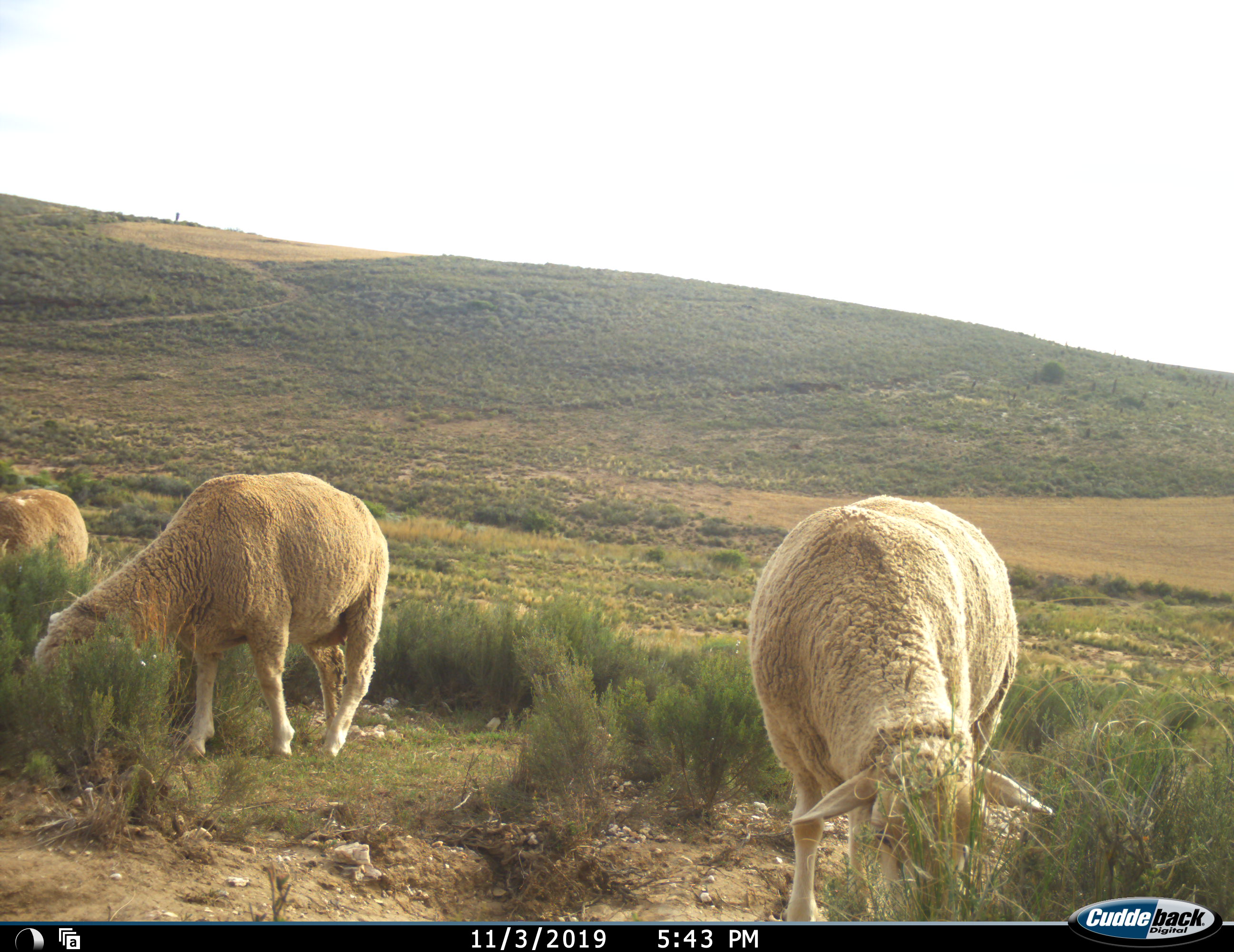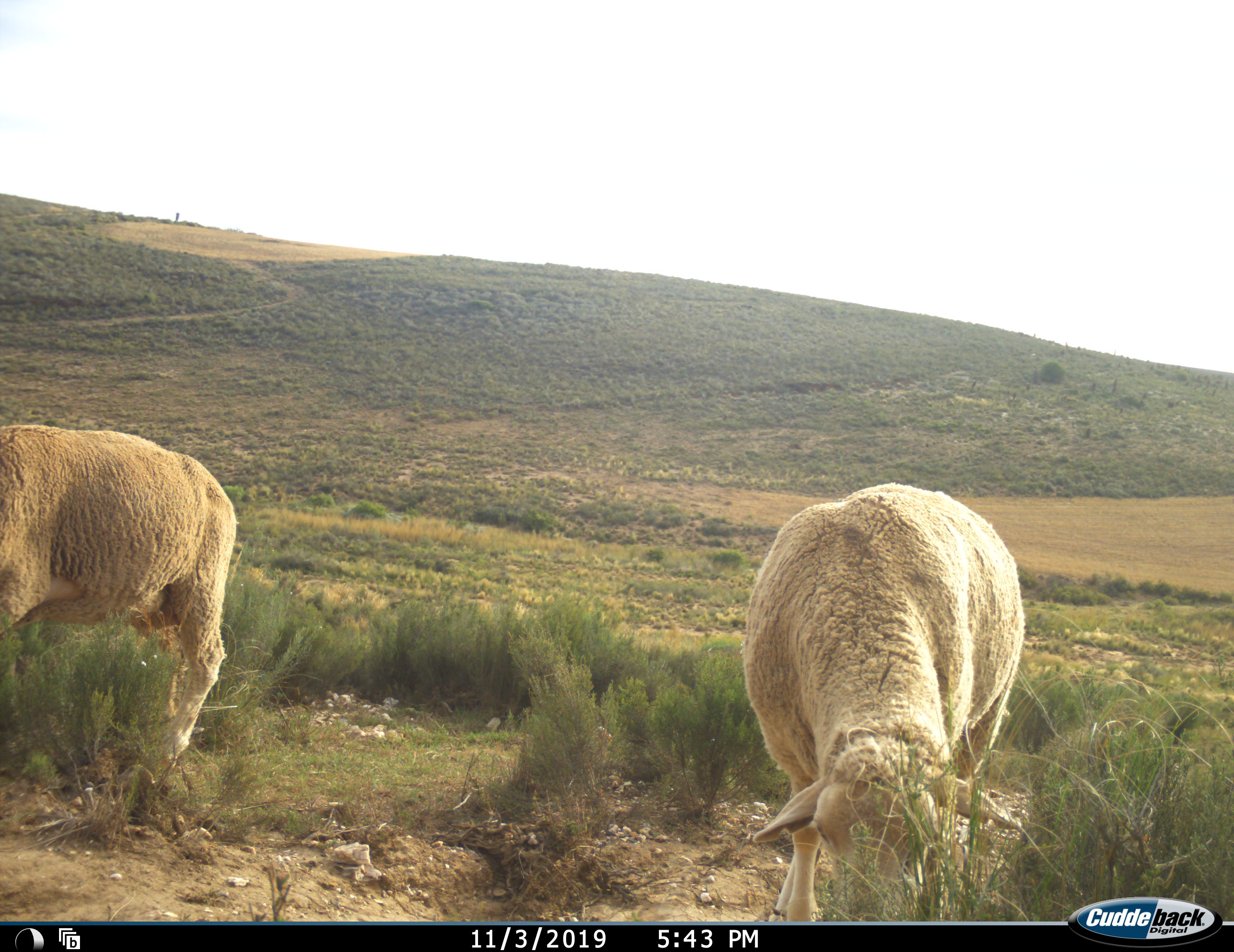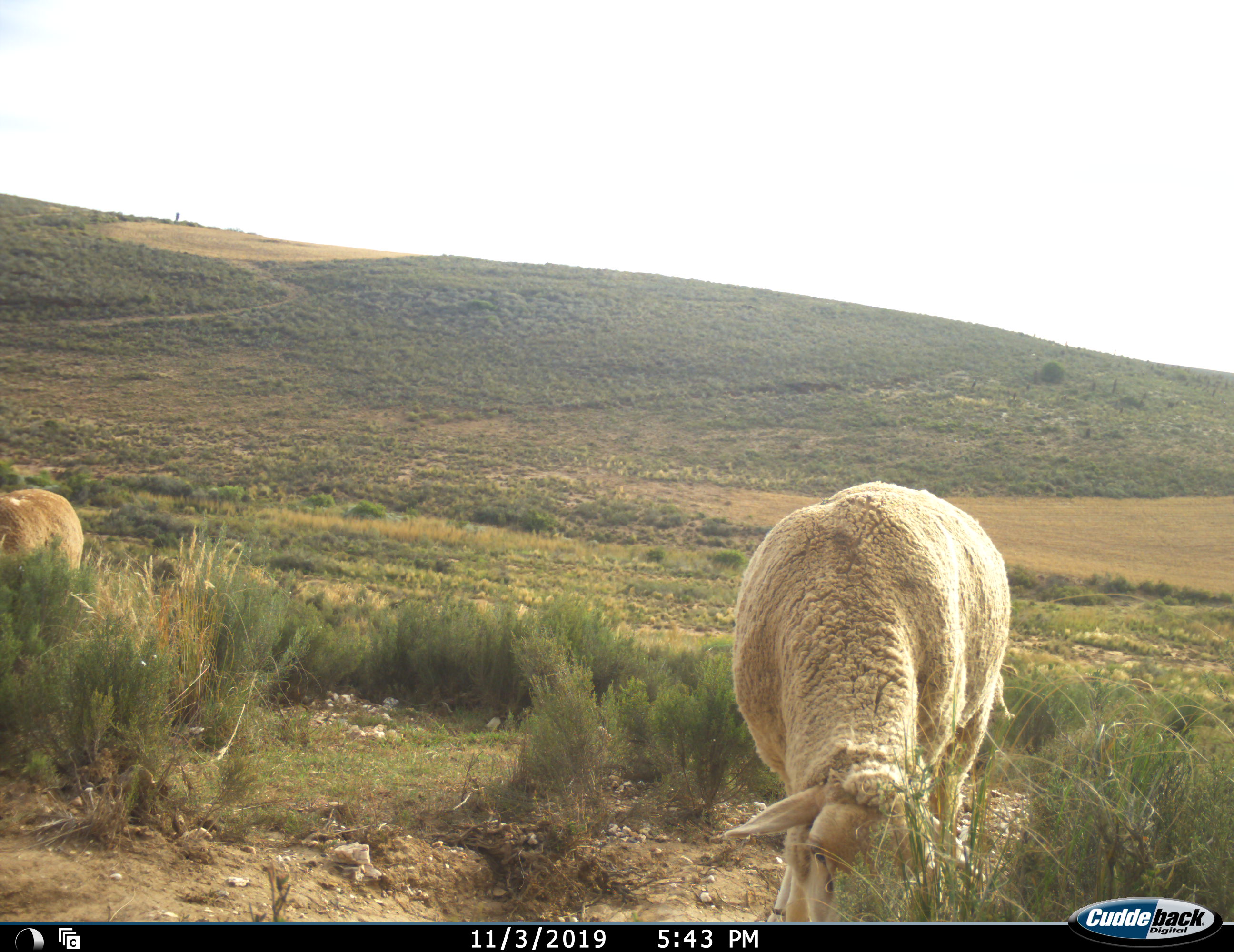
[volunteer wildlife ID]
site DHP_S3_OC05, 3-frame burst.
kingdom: Animalia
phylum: Chordata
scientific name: Vertebrata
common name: domestic animal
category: domesticanimal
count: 3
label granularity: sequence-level